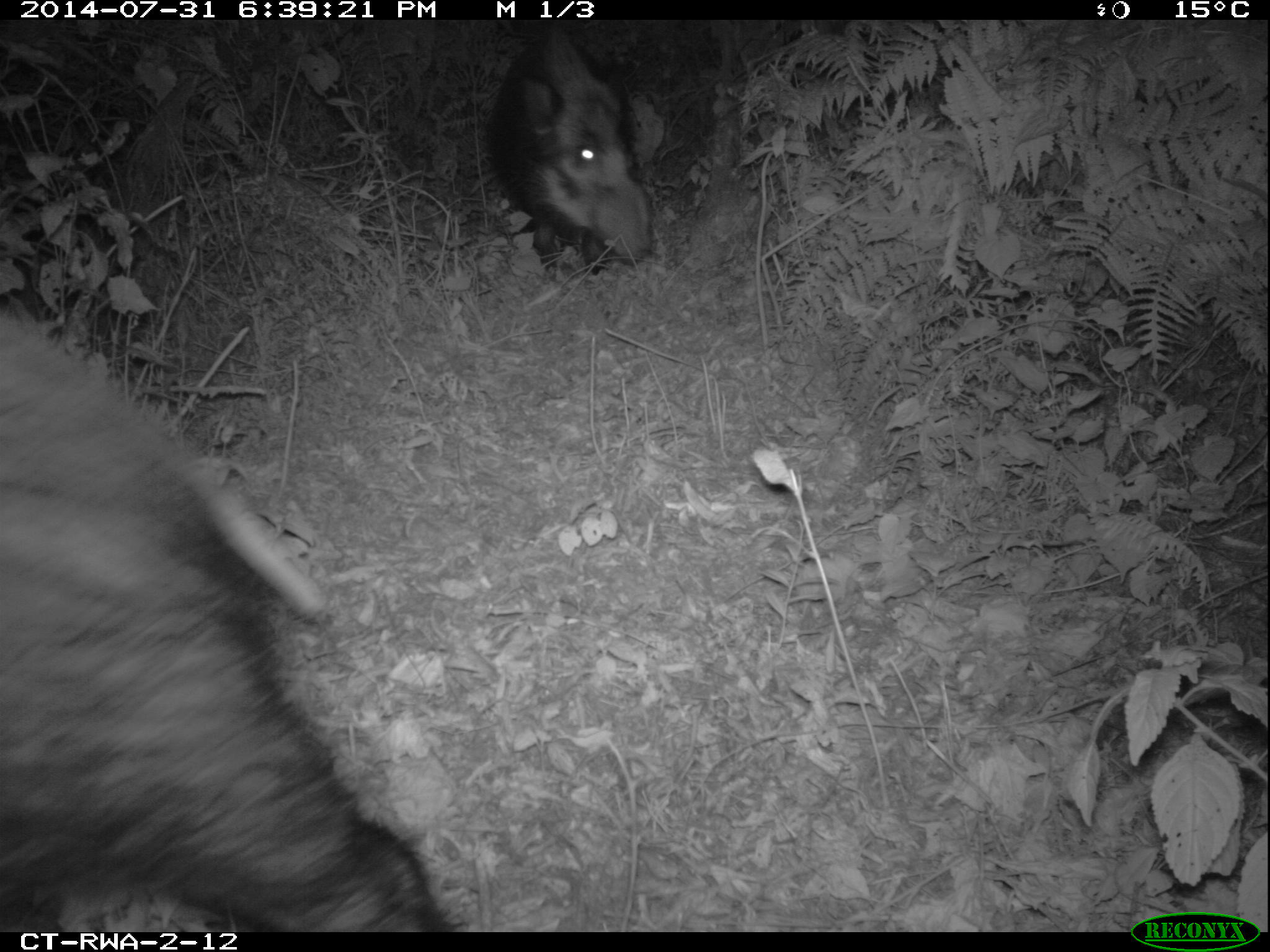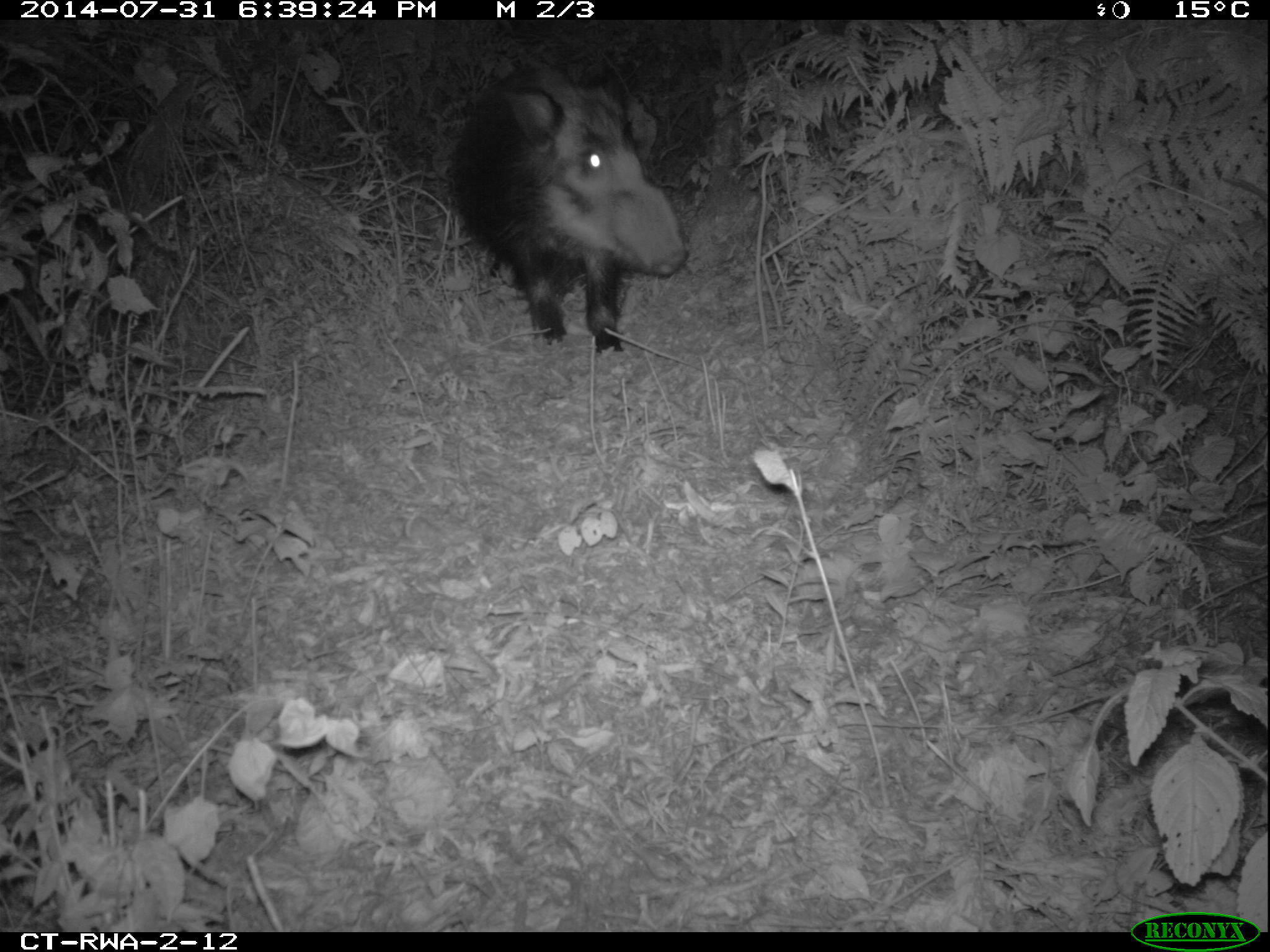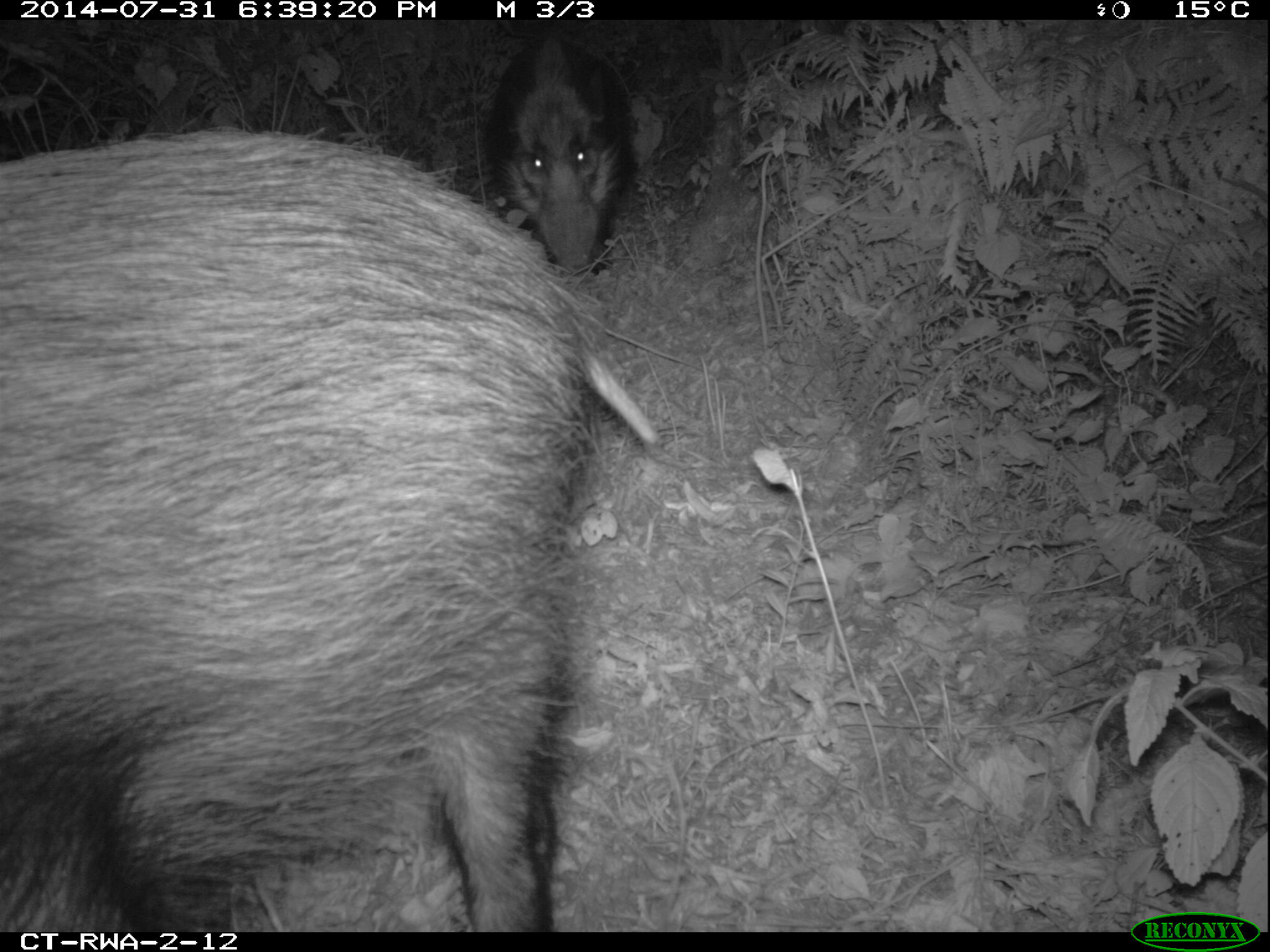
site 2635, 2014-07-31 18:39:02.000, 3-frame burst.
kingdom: Animalia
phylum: Chordata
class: Mammalia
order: Artiodactyla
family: Suidae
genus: Potamochoerus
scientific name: Potamochoerus larvatus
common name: bushpig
Potamochoerus larvatus (bushpig), count 2.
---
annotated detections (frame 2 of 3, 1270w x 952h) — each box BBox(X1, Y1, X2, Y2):
potamochoerus larvatus: BBox(435, 53, 693, 357)